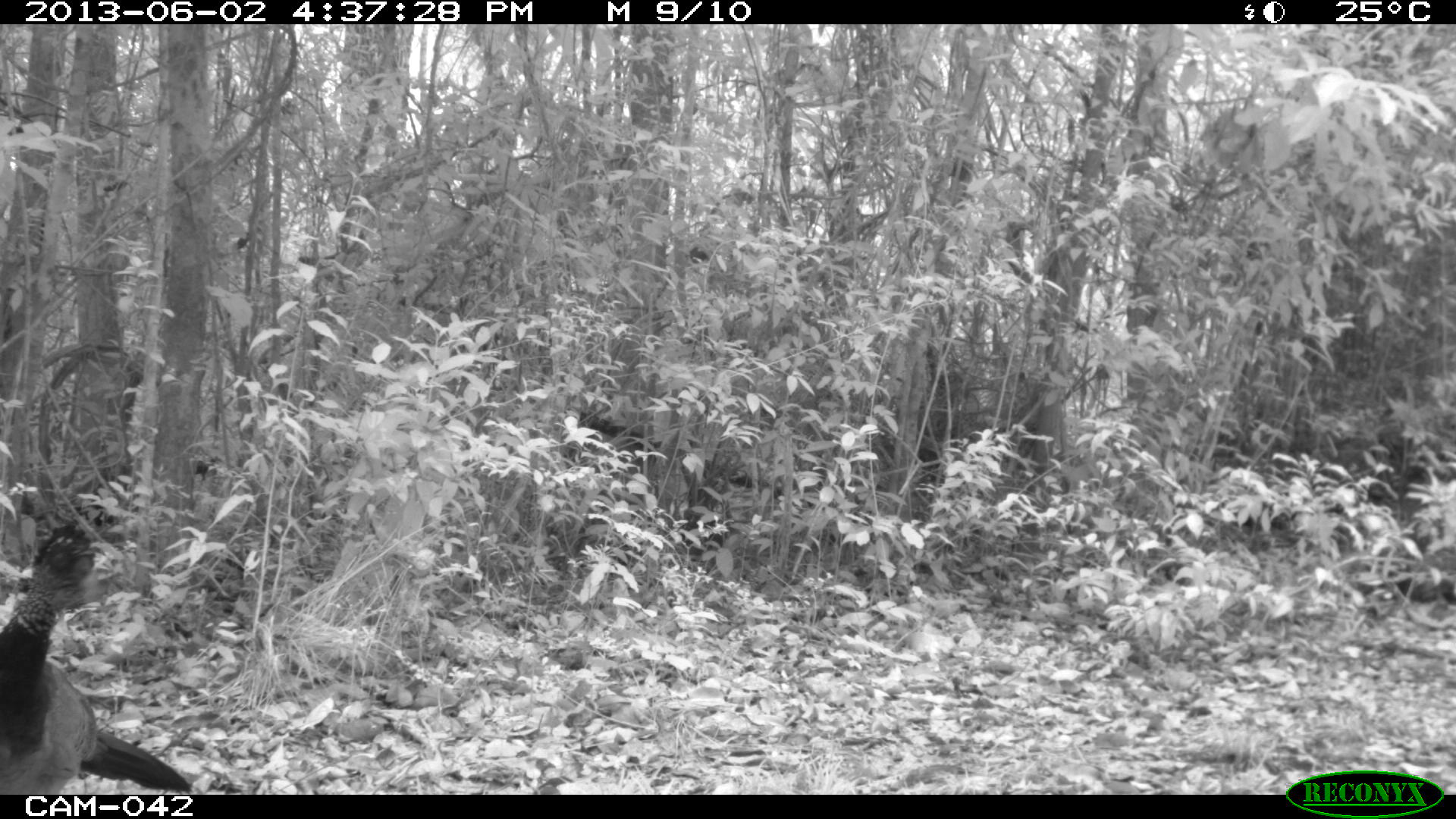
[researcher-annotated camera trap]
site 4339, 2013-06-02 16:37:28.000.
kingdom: Animalia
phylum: Chordata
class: Aves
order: Galliformes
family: Cracidae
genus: Crax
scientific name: Crax rubra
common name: great curassow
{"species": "Crax rubra (great curassow)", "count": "1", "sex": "female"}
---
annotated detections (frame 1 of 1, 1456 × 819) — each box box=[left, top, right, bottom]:
crax rubra: box=[0, 520, 191, 794]